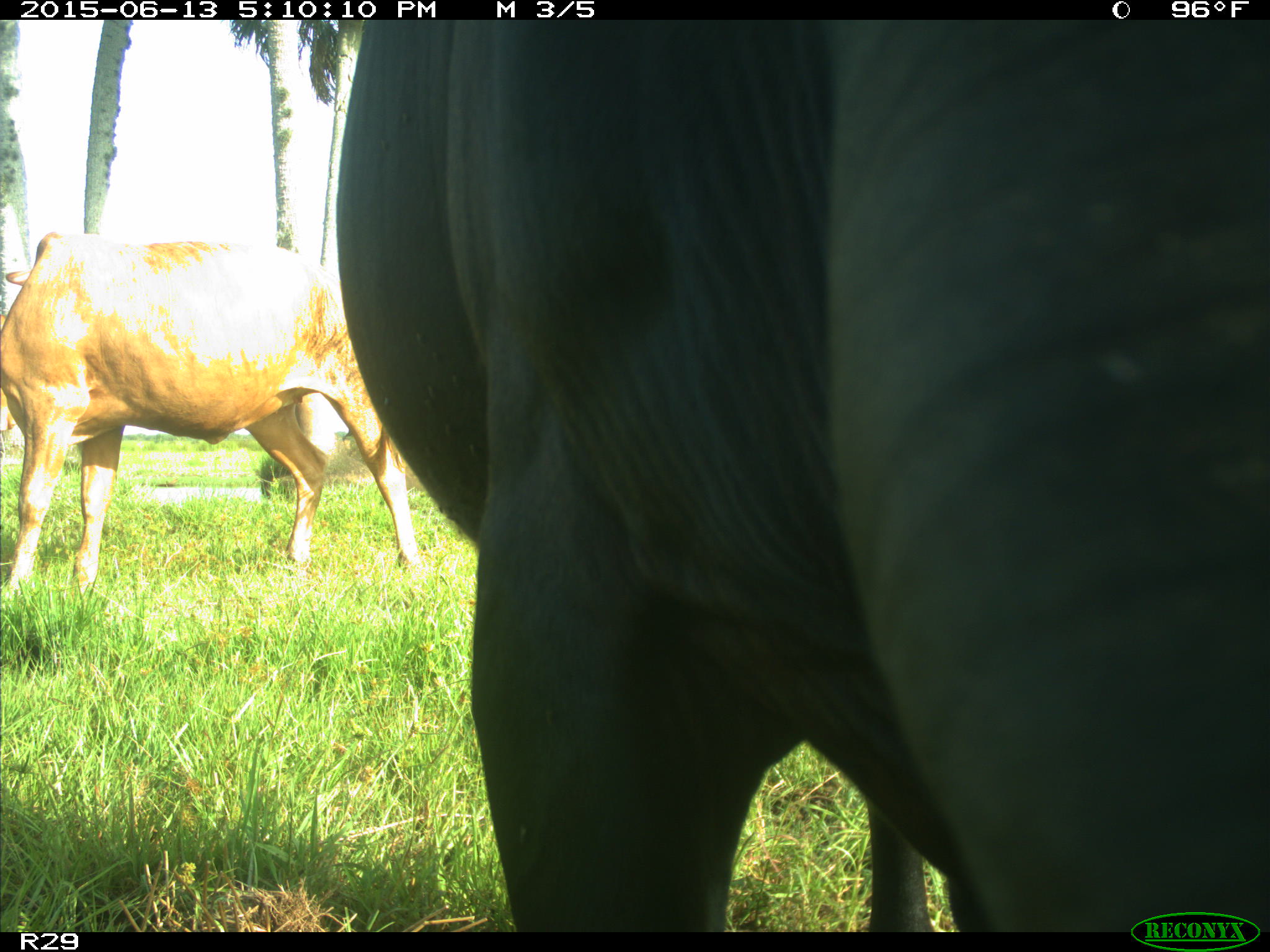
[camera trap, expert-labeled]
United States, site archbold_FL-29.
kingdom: Animalia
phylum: Chordata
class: Mammalia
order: Artiodactyla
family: Bovidae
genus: Bos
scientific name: Bos taurus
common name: domestic cow